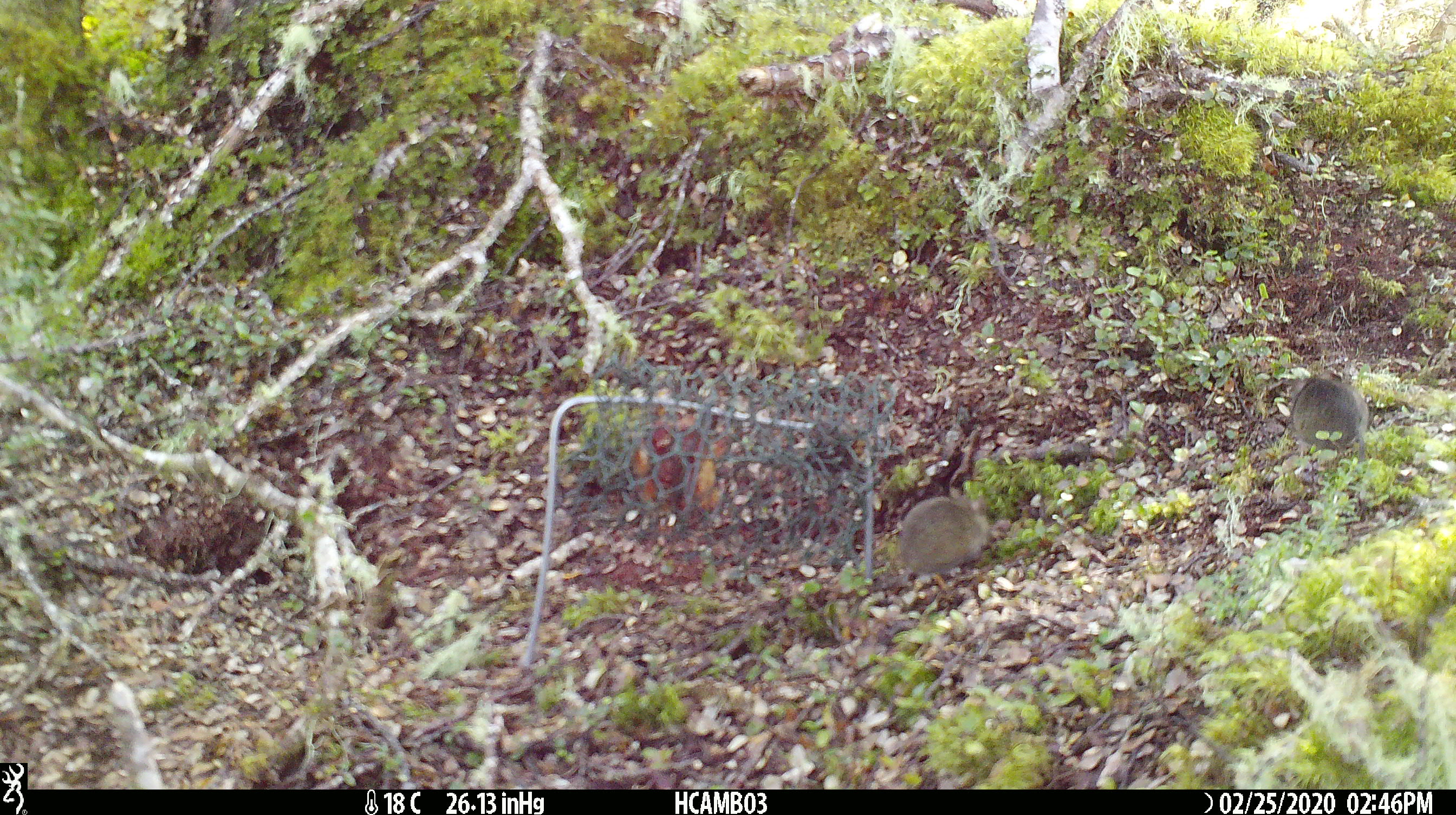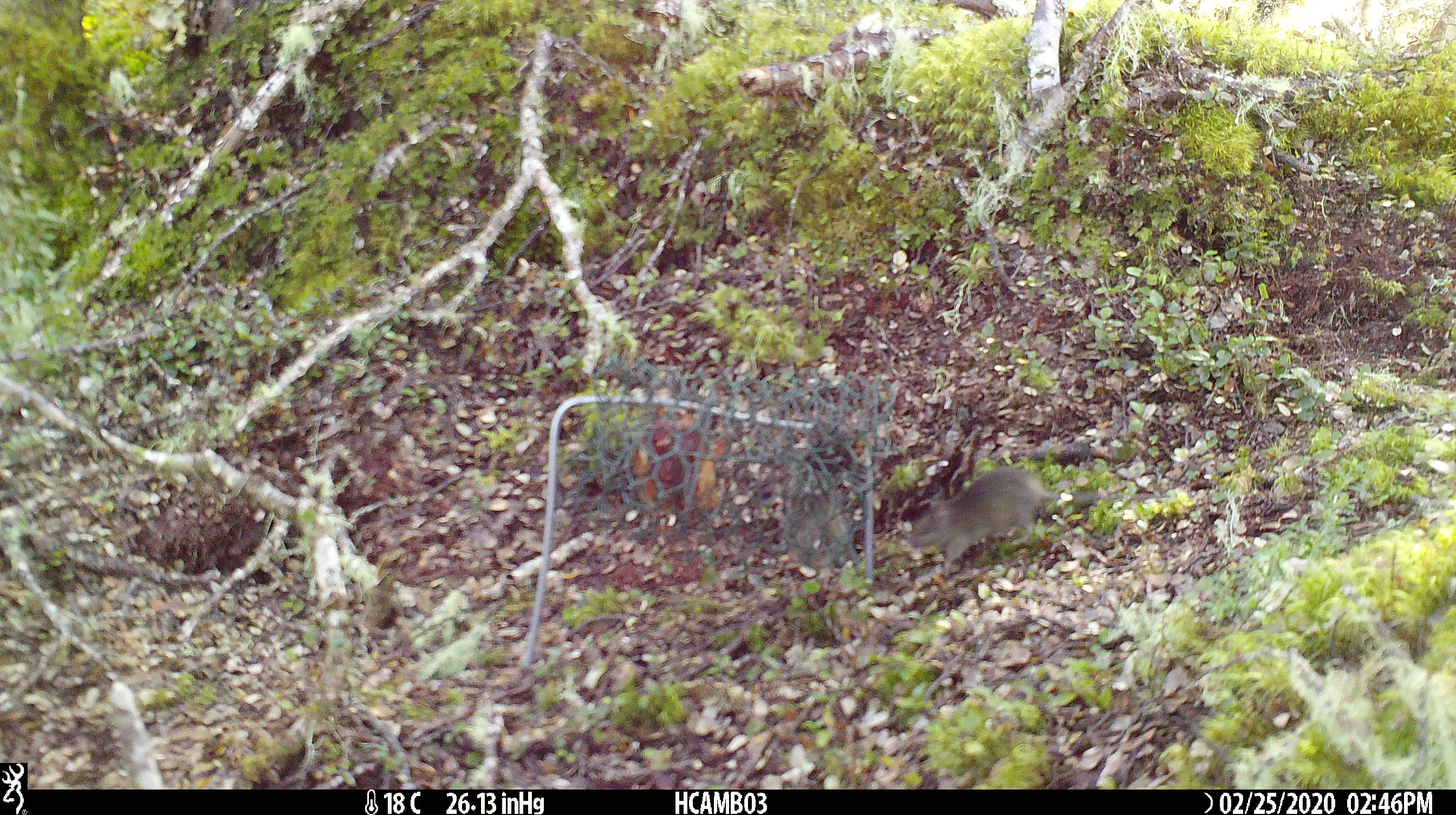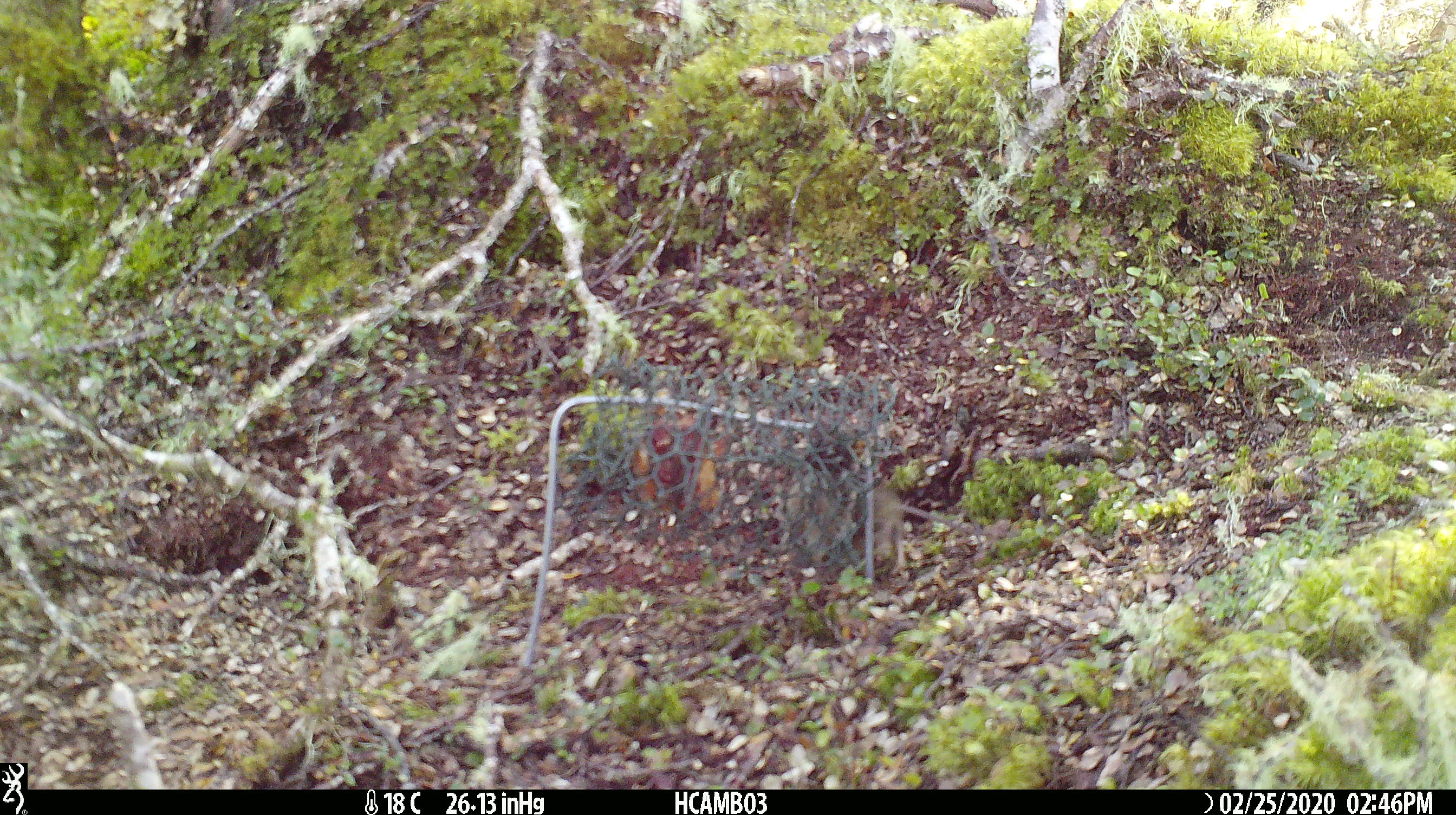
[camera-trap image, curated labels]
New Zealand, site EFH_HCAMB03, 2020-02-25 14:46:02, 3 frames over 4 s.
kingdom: Animalia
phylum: Chordata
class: Mammalia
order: Rodentia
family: Muridae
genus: Mus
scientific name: Mus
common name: mouse